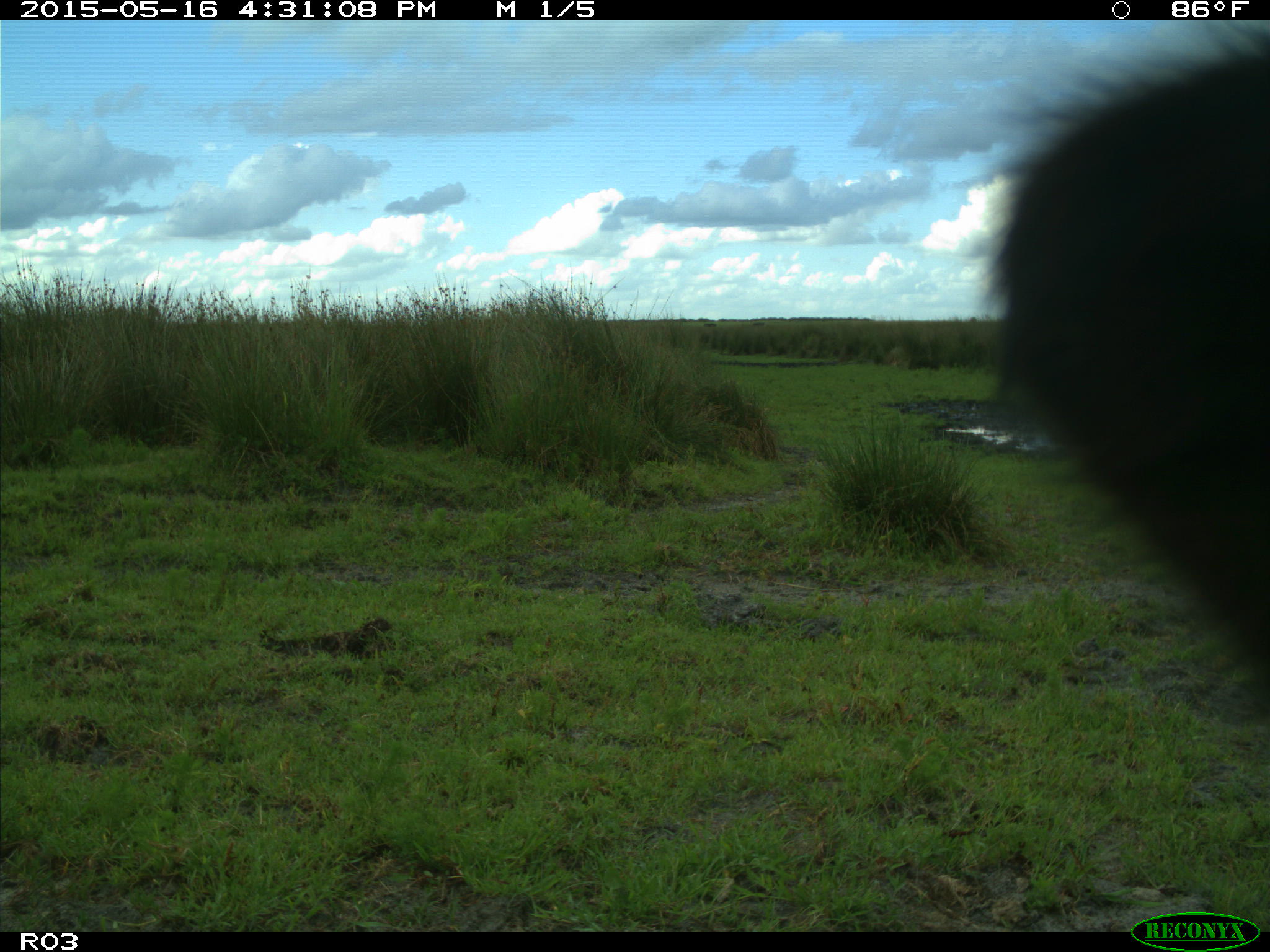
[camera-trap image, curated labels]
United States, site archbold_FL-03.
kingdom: Animalia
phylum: Chordata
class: Mammalia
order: Artiodactyla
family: Bovidae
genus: Bos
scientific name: Bos taurus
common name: domestic cow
Bos taurus (domestic cow).